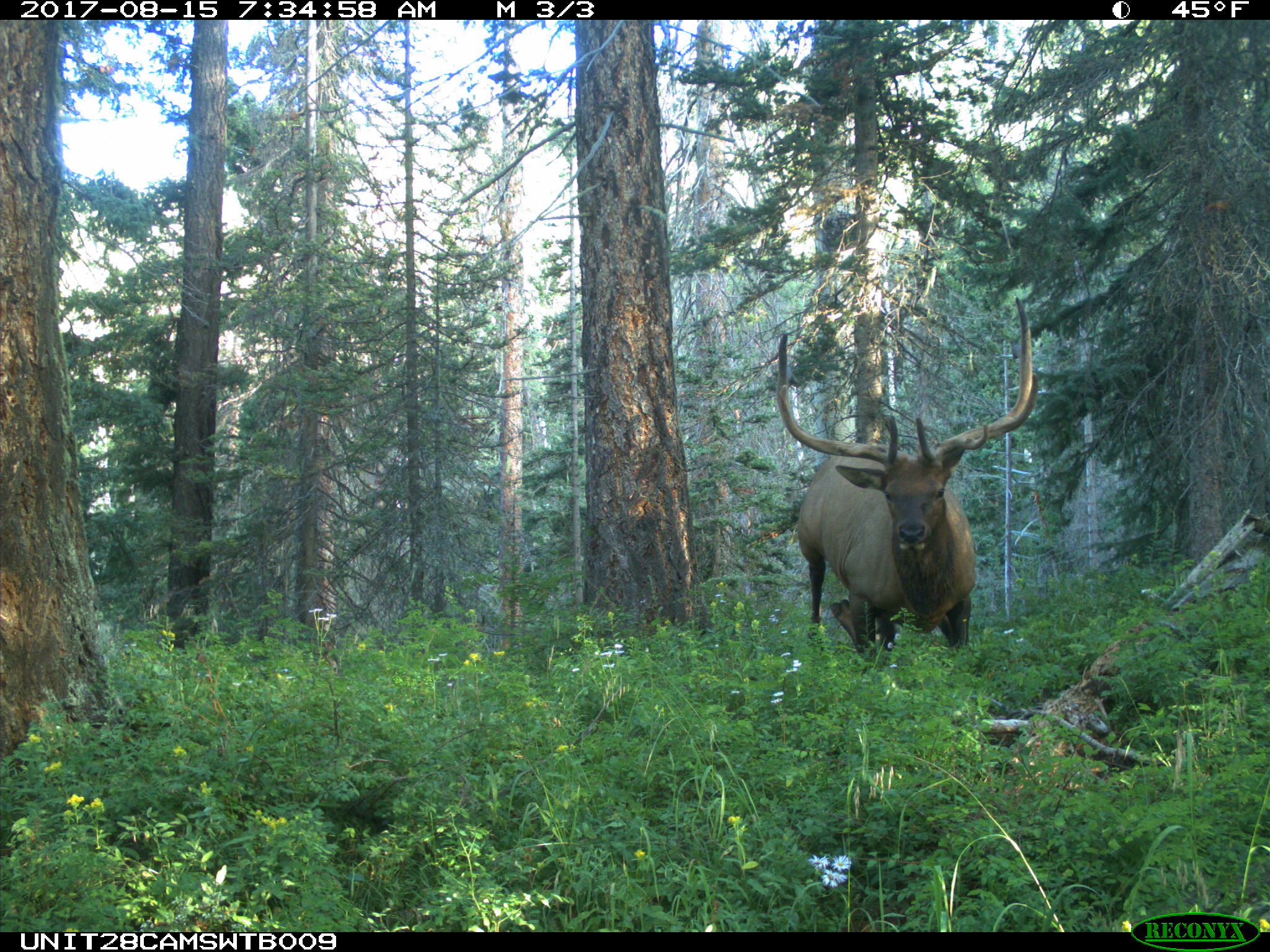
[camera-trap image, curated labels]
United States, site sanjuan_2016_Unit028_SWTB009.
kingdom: Animalia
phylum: Chordata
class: Mammalia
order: Artiodactyla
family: Cervidae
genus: Cervus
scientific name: Cervus elaphus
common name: red deer